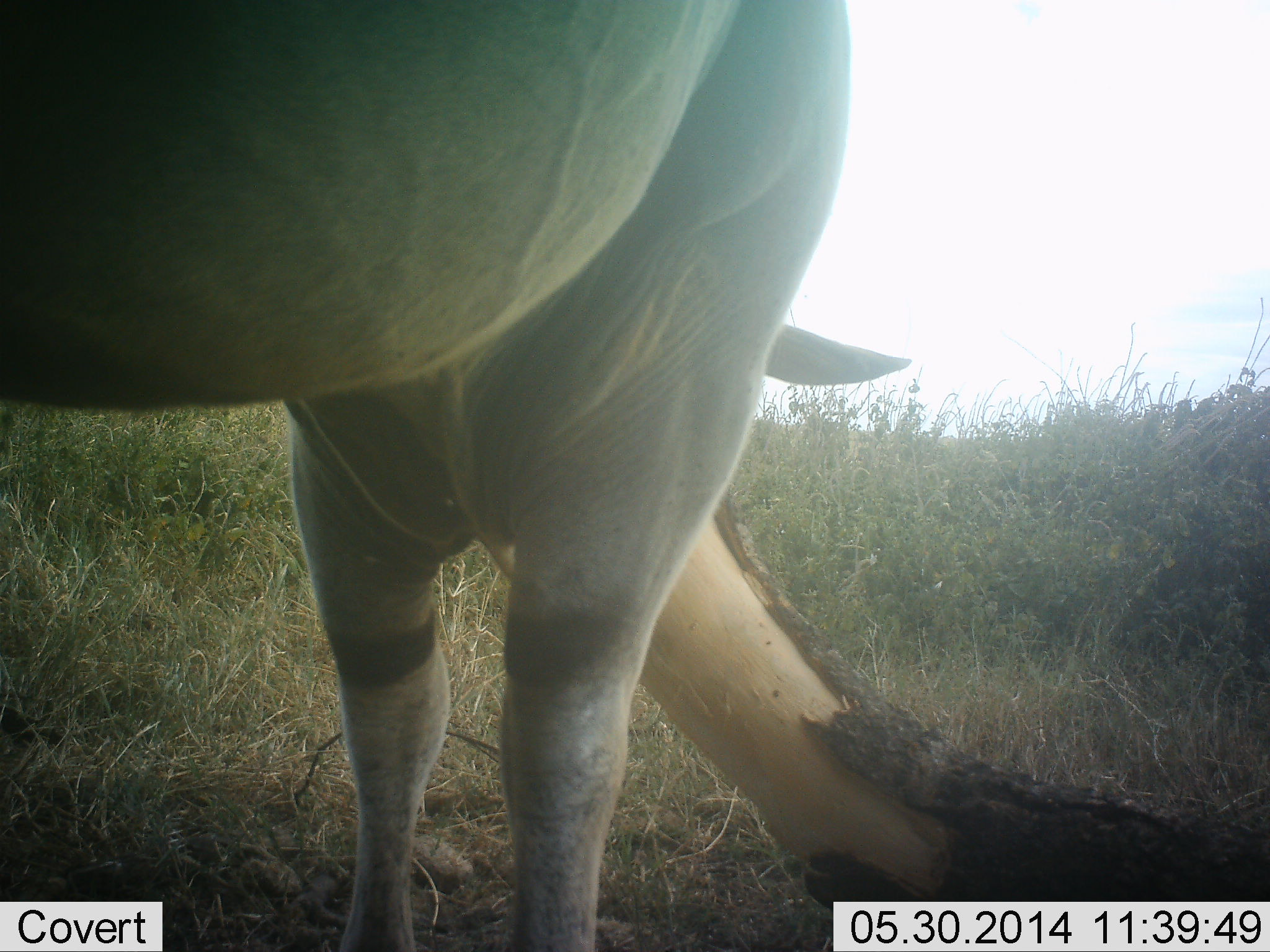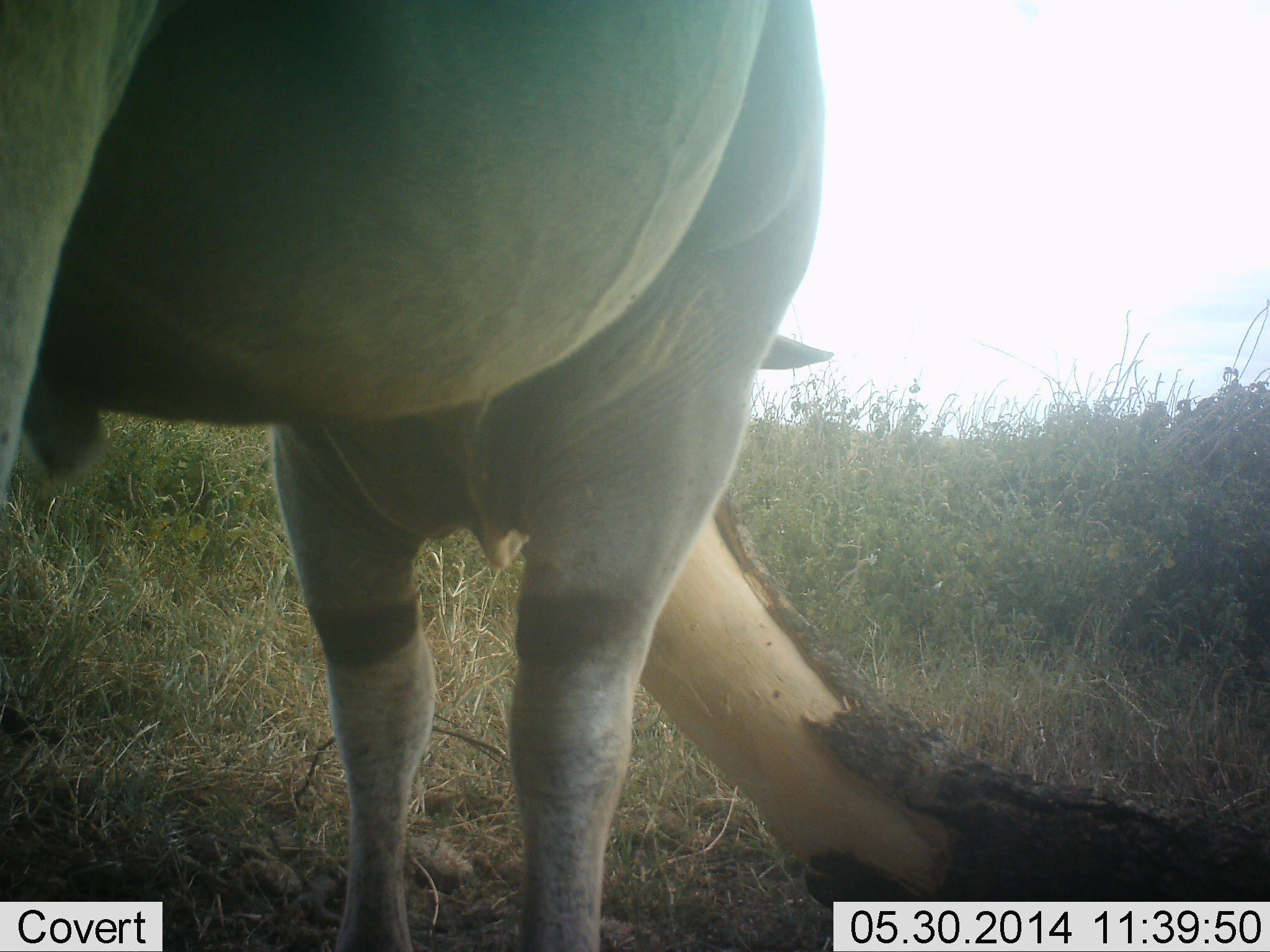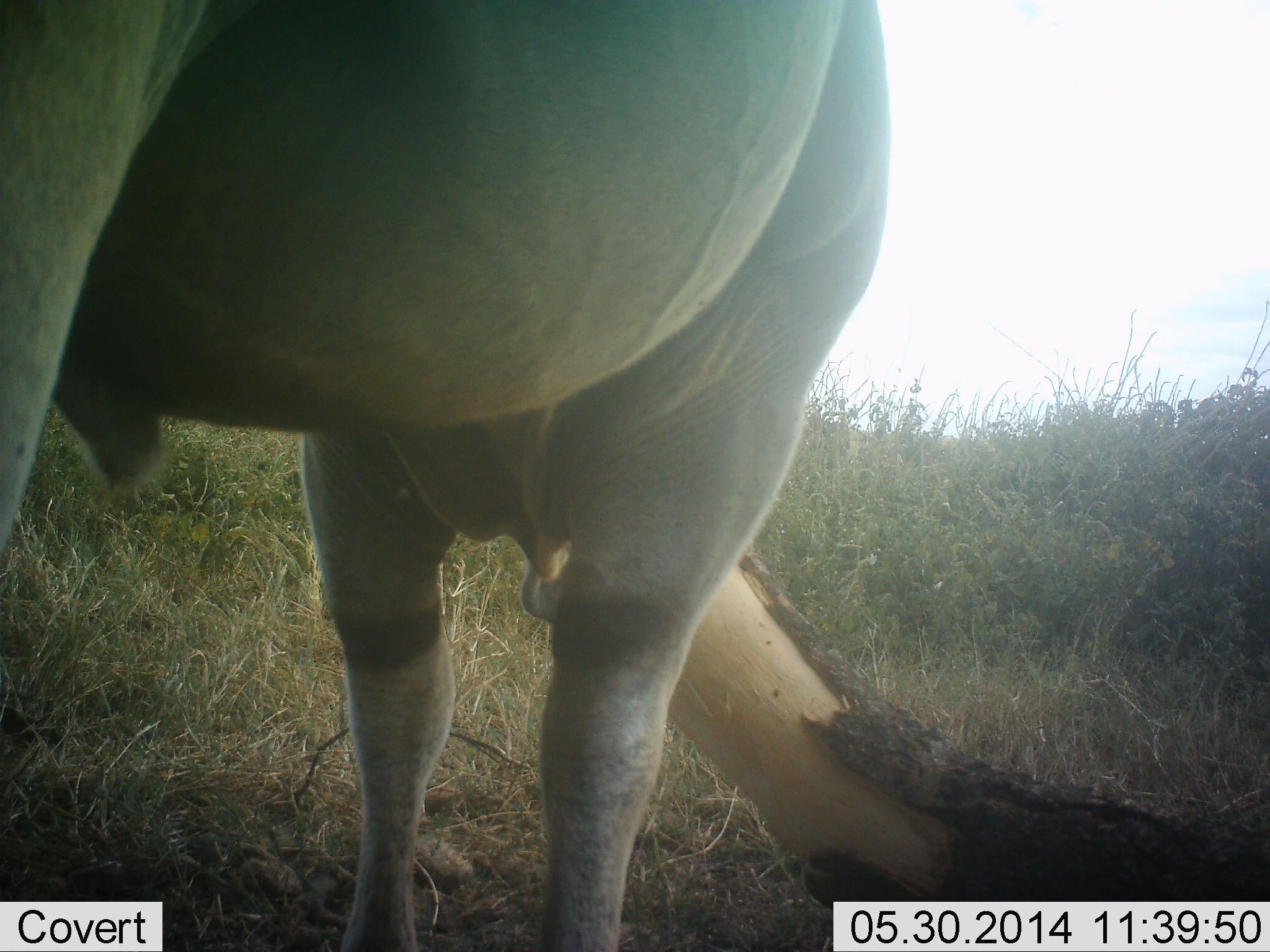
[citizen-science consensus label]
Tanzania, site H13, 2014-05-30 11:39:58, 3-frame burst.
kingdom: Animalia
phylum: Chordata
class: Mammalia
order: Artiodactyla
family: Bovidae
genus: Tragelaphus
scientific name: Tragelaphus oryx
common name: eland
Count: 1.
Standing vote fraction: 80%.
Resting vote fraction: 0%.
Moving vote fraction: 0%.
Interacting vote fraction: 20%.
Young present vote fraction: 0%.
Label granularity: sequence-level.